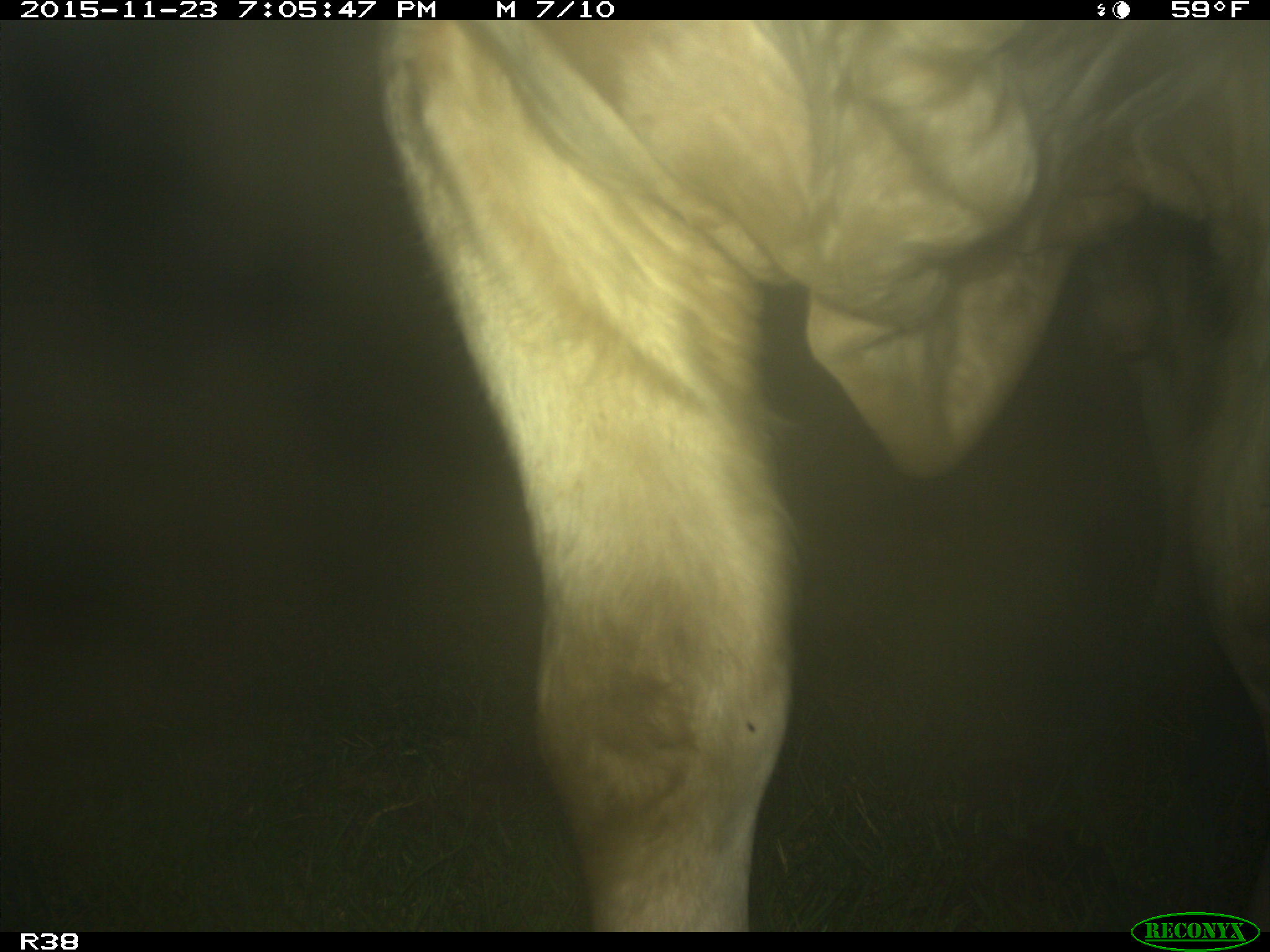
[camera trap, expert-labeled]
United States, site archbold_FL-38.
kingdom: Animalia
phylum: Chordata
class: Mammalia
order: Artiodactyla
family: Bovidae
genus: Bos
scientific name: Bos taurus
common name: domestic cow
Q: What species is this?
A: Bos taurus (domestic cow).